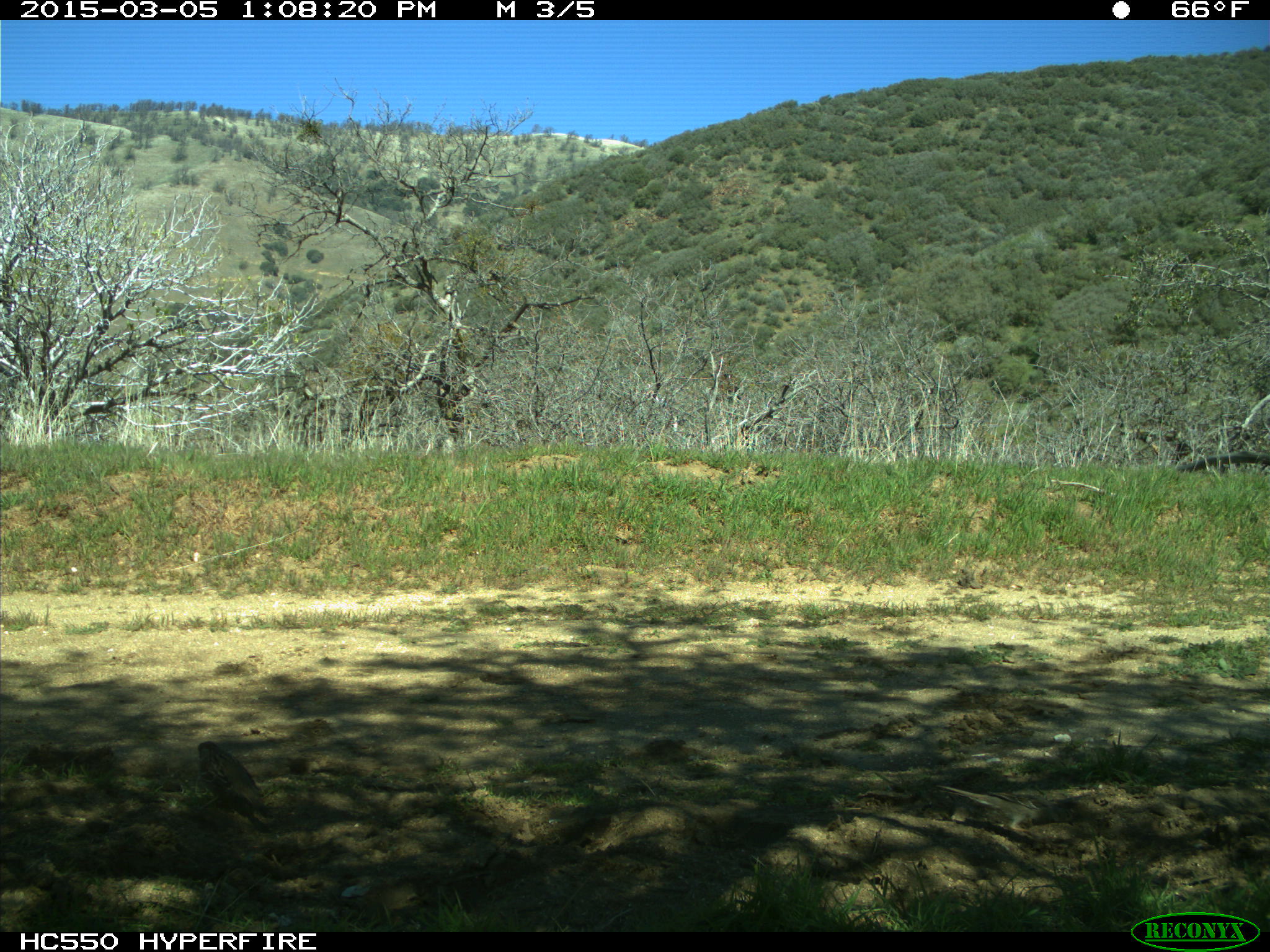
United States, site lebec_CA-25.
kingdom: Animalia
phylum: Chordata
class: Aves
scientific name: Aves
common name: birds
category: unidentified bird